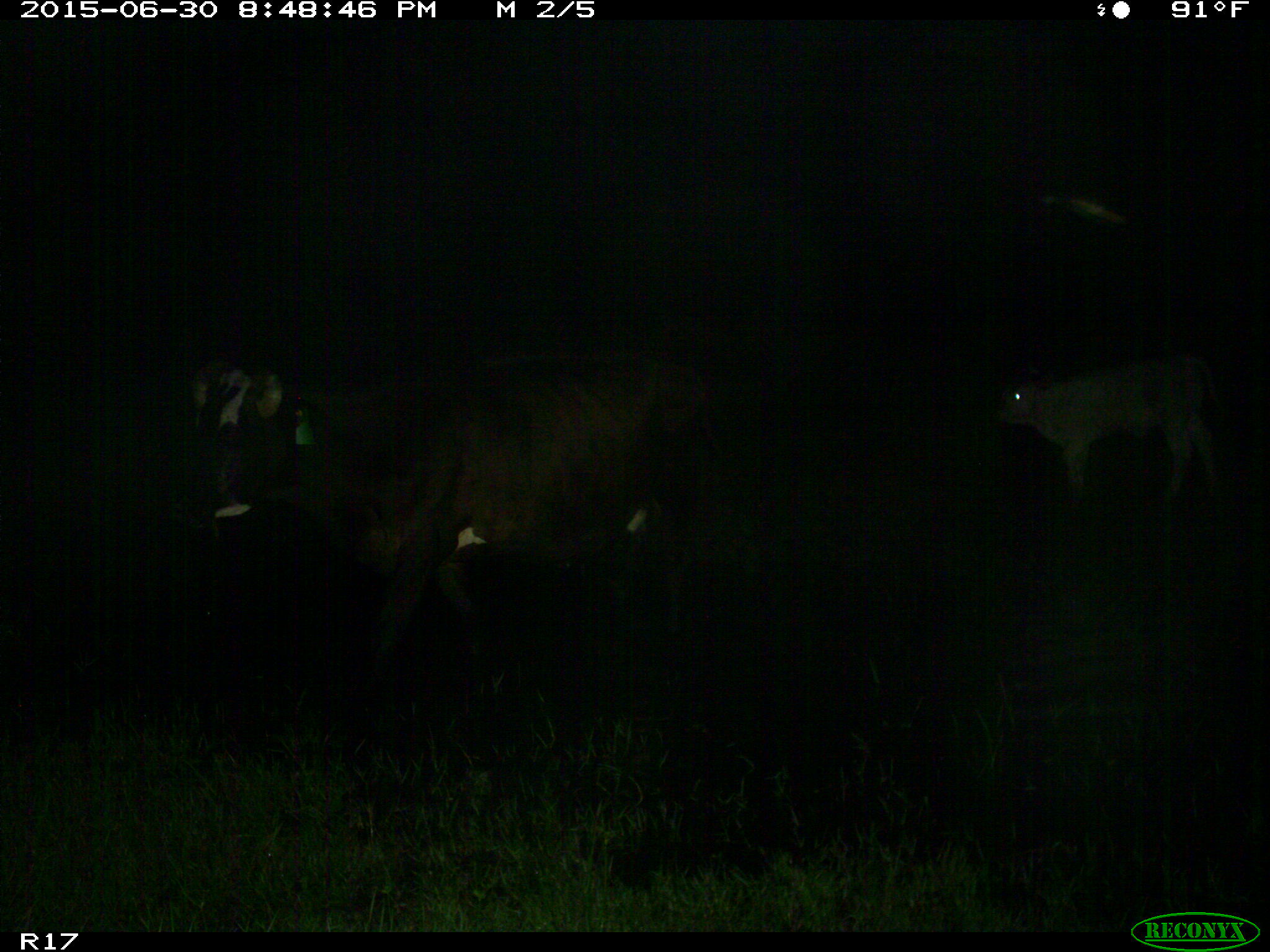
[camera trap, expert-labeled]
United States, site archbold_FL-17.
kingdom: Animalia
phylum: Chordata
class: Mammalia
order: Artiodactyla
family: Bovidae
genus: Bos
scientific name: Bos taurus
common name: domestic cow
Bos taurus (domestic cow).